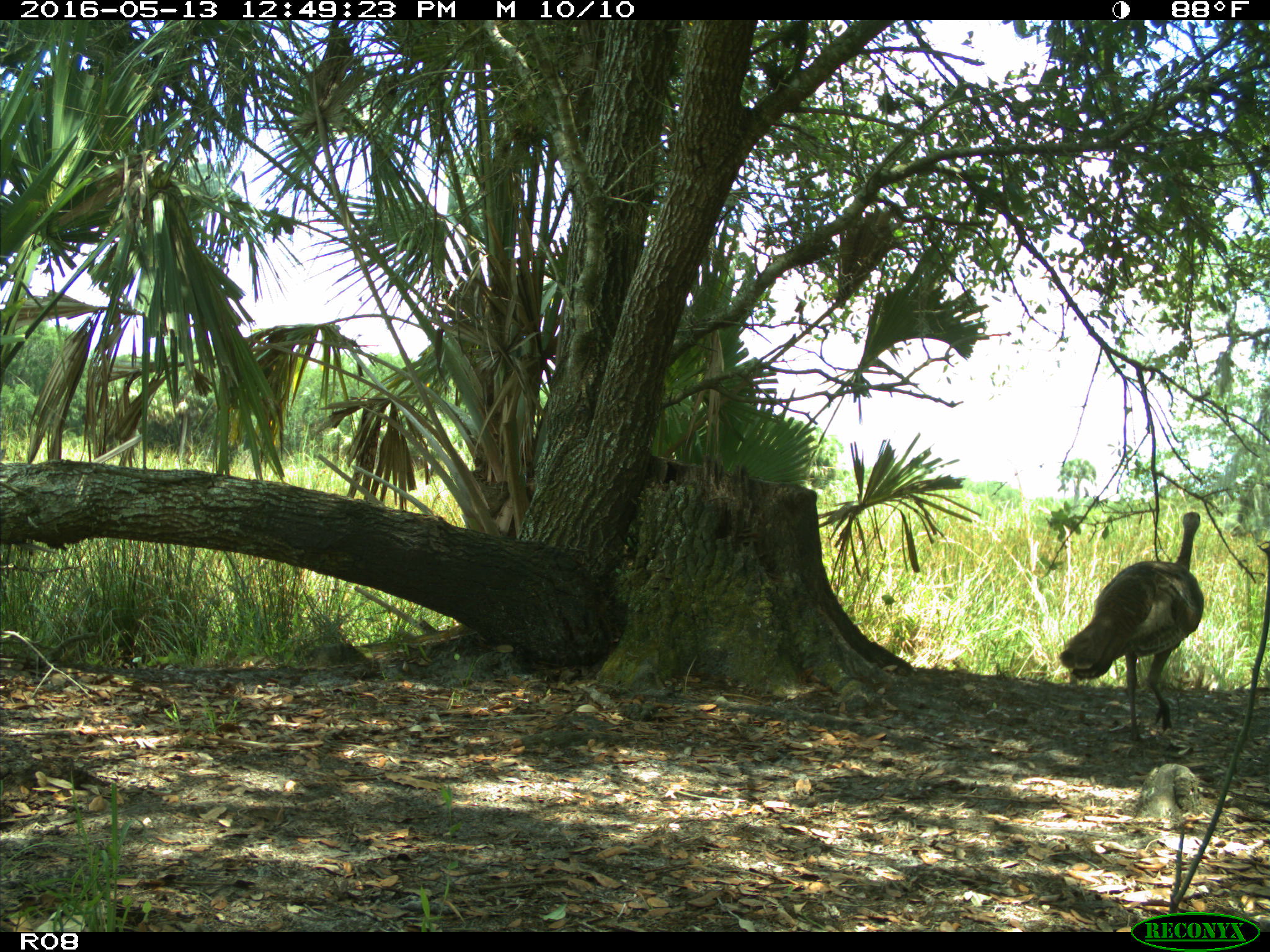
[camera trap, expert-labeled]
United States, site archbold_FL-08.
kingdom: Animalia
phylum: Chordata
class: Aves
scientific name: Aves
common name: birds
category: unidentified bird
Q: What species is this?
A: Unidentified bird (birds) (Aves).